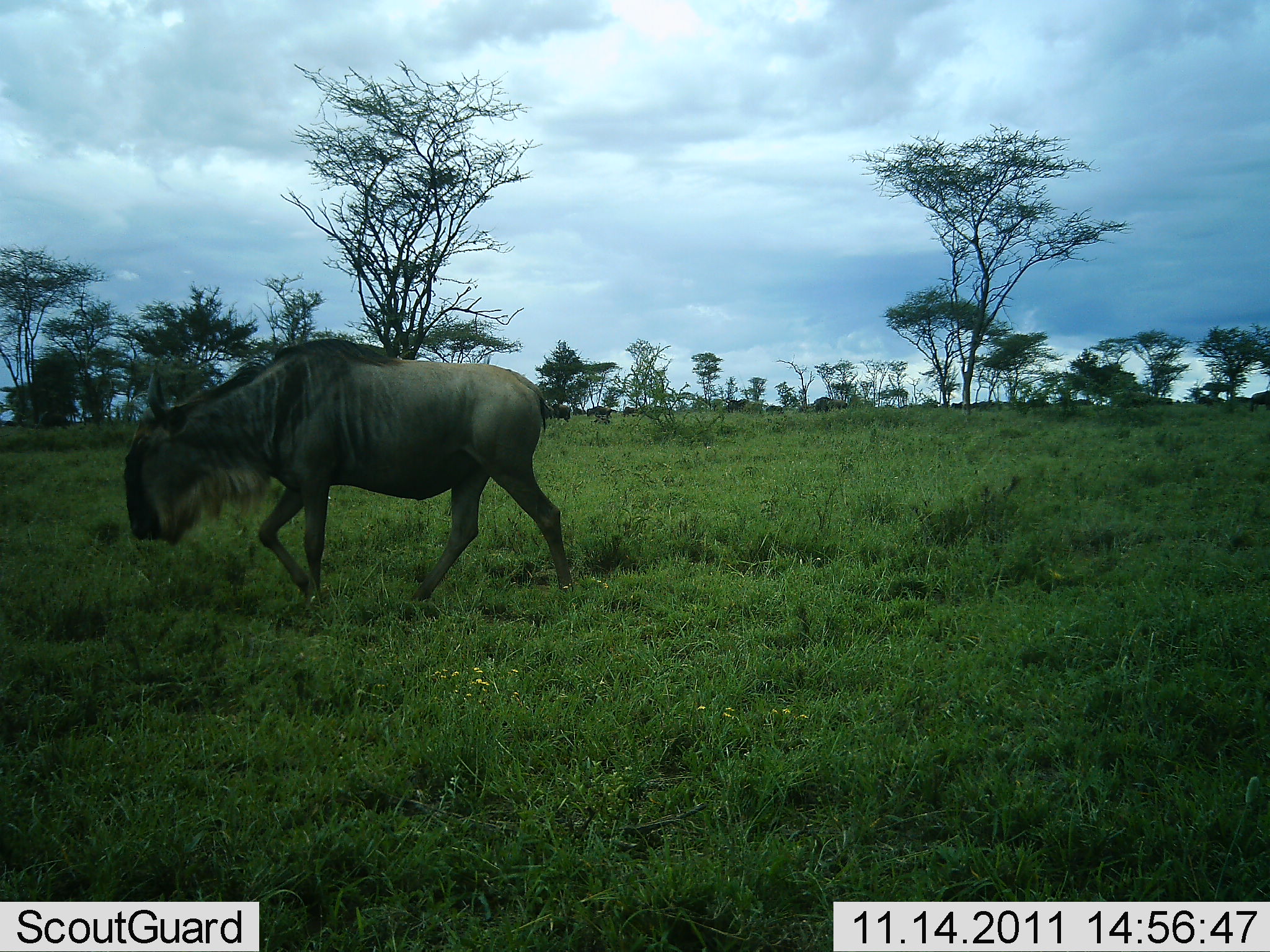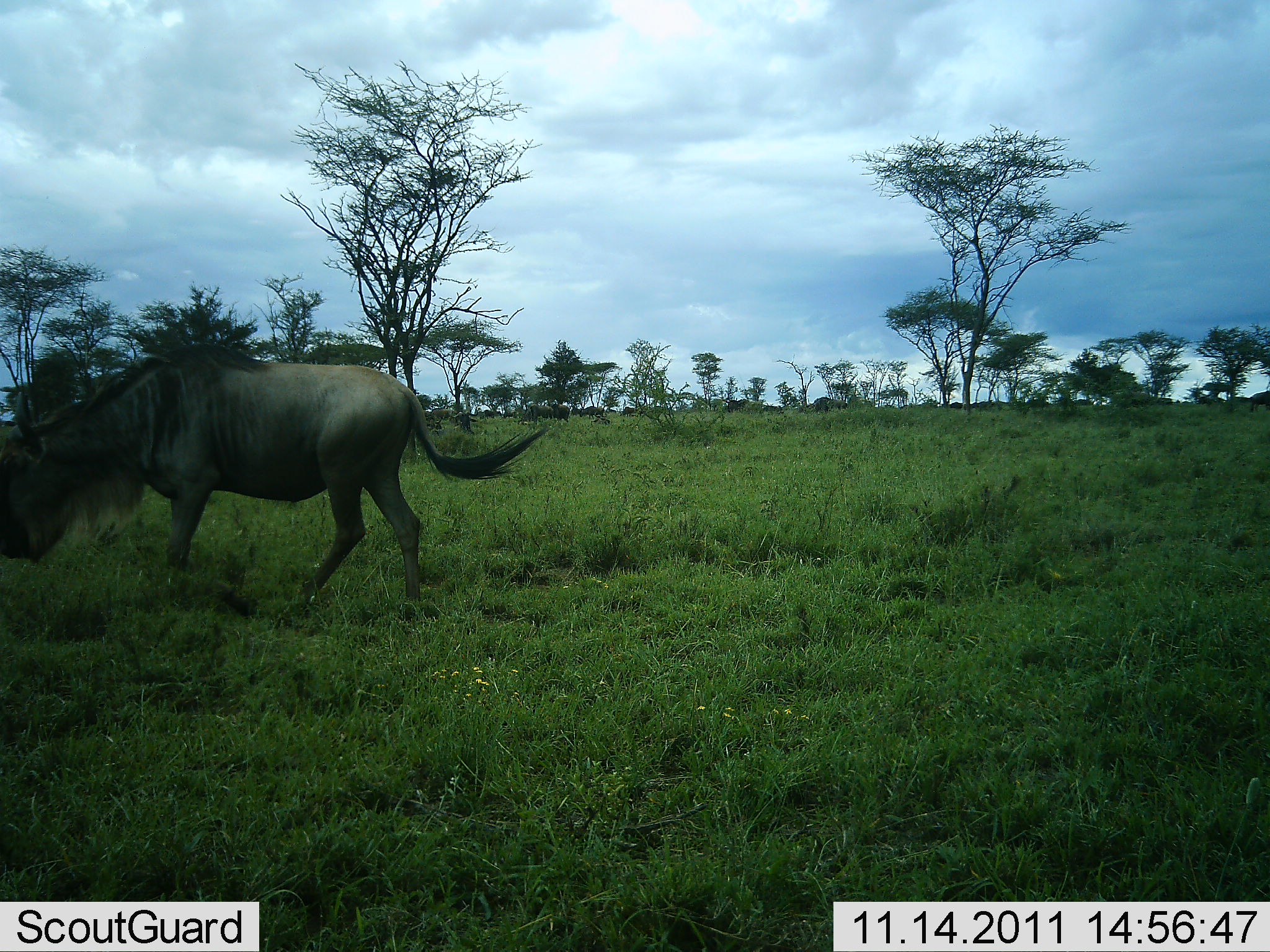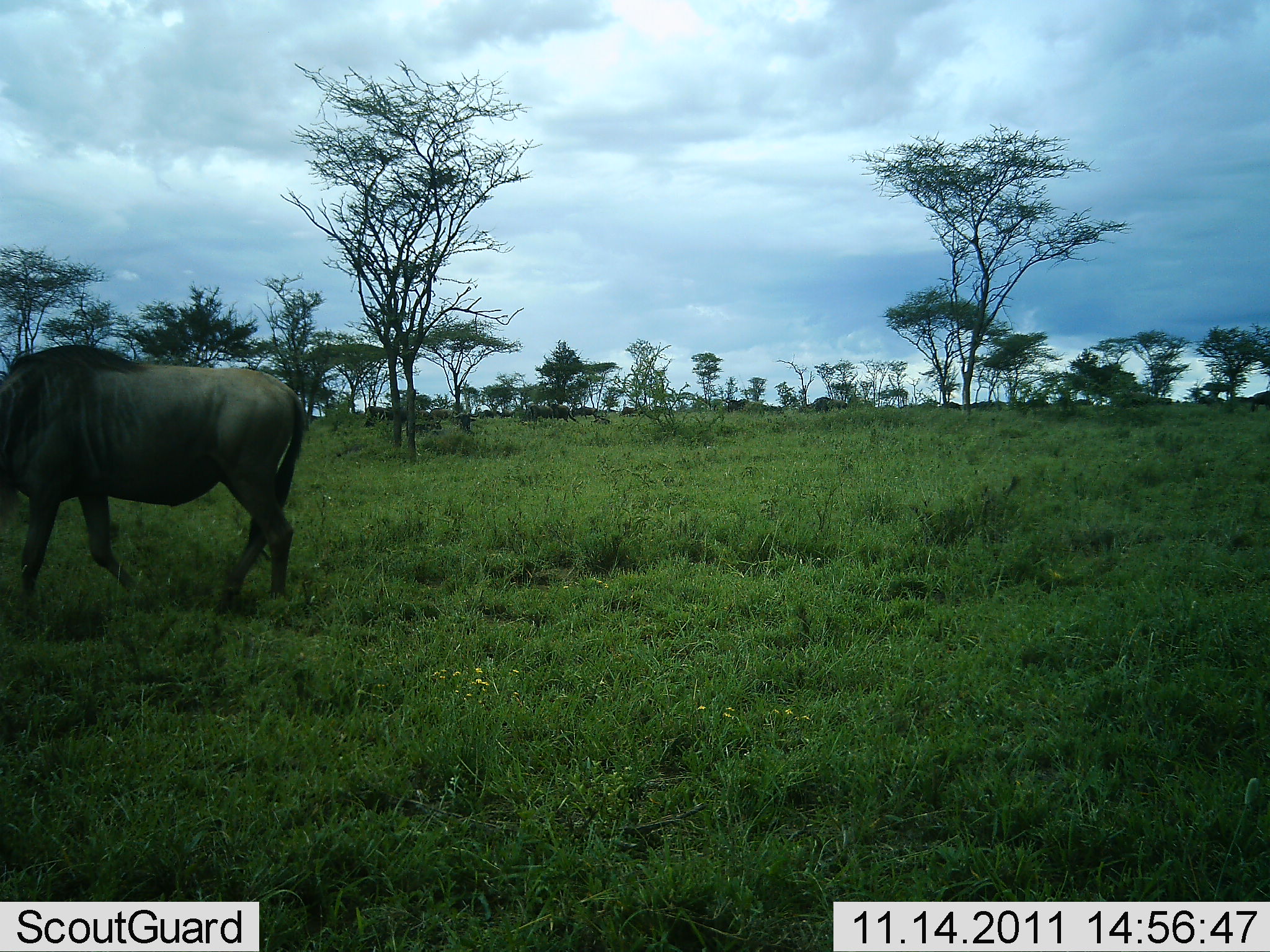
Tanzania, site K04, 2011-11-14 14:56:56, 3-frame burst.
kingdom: Animalia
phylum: Chordata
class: Mammalia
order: Artiodactyla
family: Bovidae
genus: Connochaetes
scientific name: Connochaetes taurinus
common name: blue wildebeest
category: wildebeest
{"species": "wildebeest (blue wildebeest) (Connochaetes taurinus)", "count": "11-50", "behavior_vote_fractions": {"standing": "17%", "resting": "0%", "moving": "100%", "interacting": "0%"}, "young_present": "0%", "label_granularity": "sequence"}